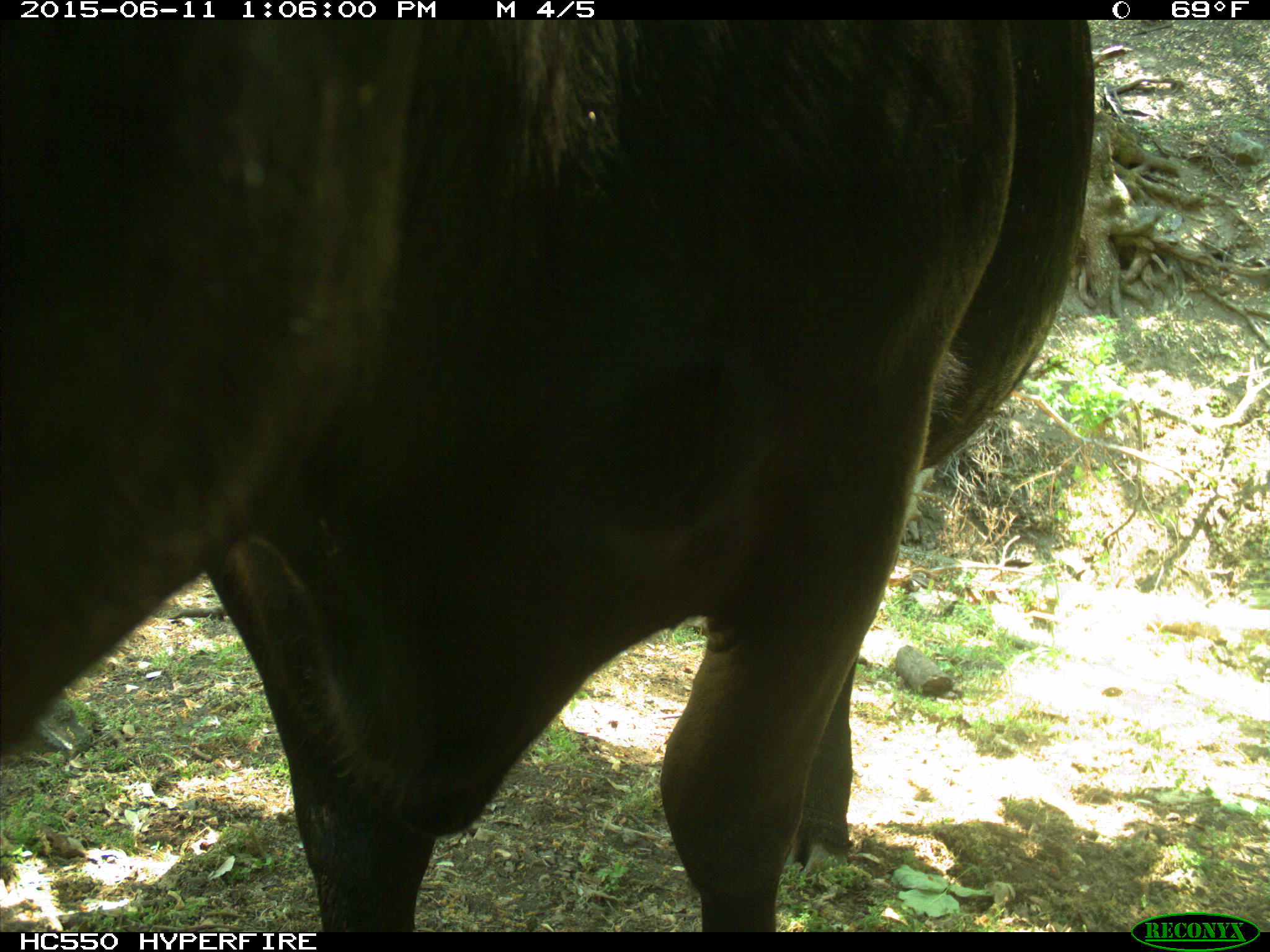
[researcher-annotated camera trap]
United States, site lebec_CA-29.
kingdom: Animalia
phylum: Chordata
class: Mammalia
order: Artiodactyla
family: Bovidae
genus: Bos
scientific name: Bos taurus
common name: domestic cow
Bos taurus (domestic cow).